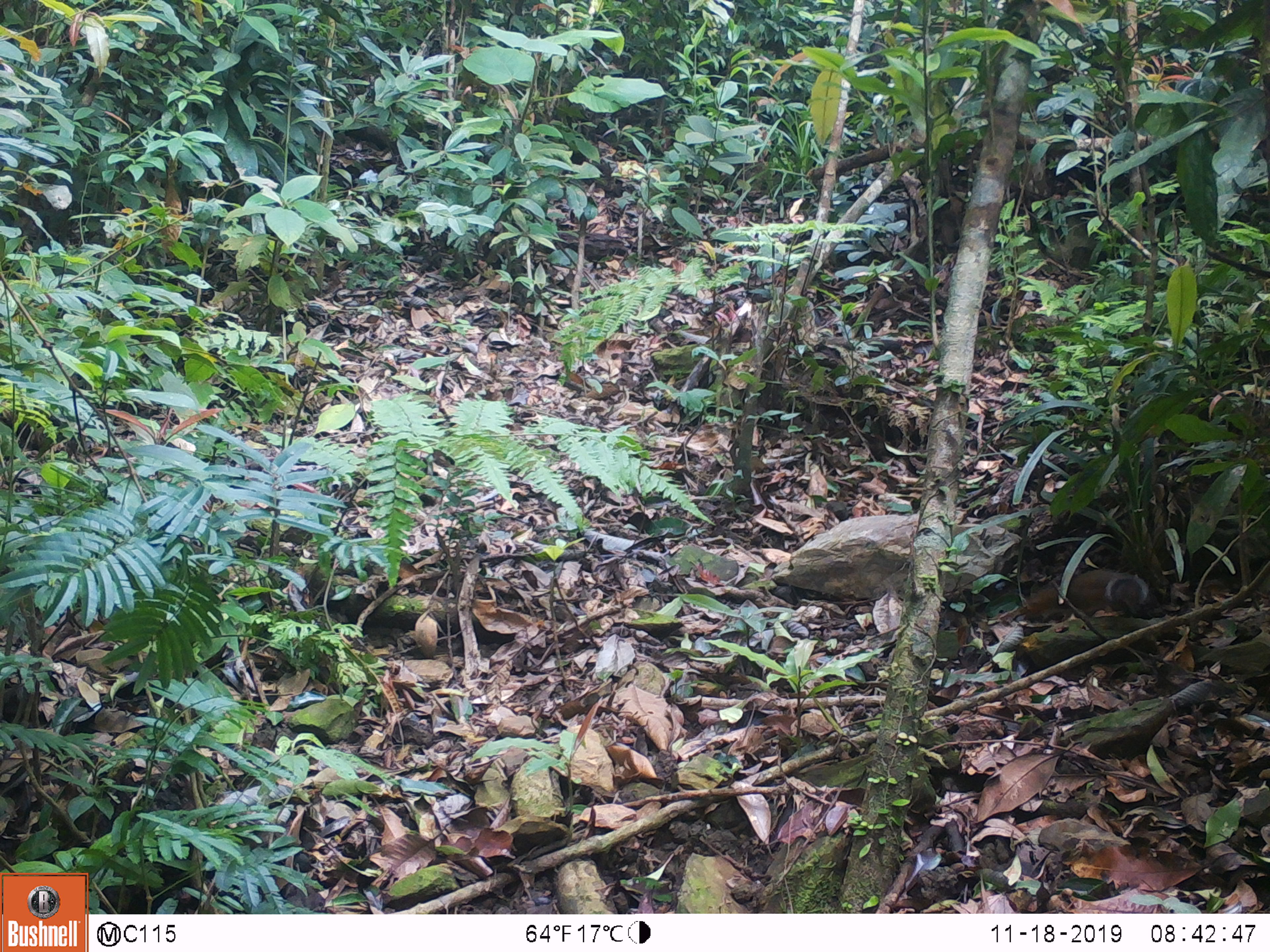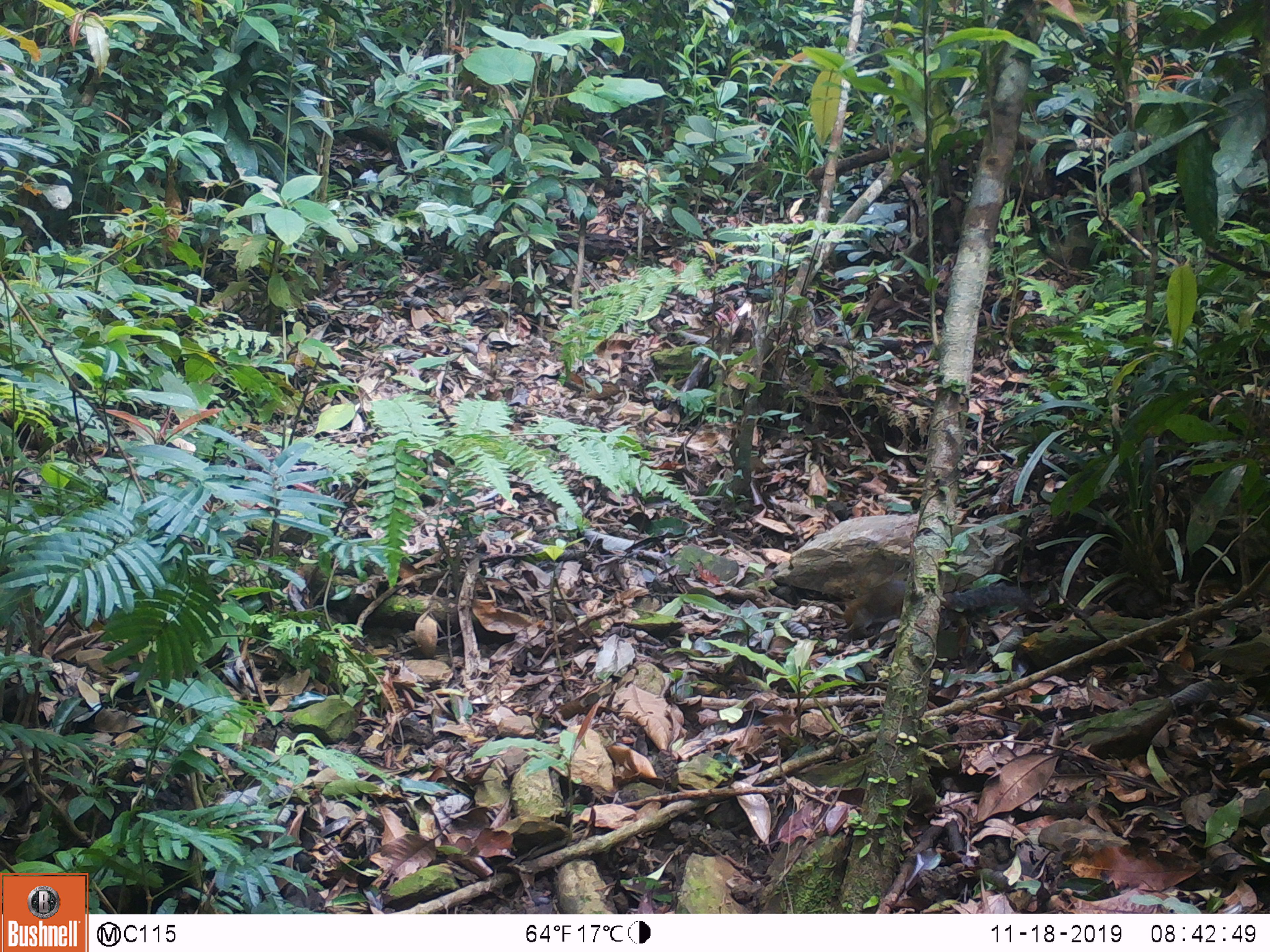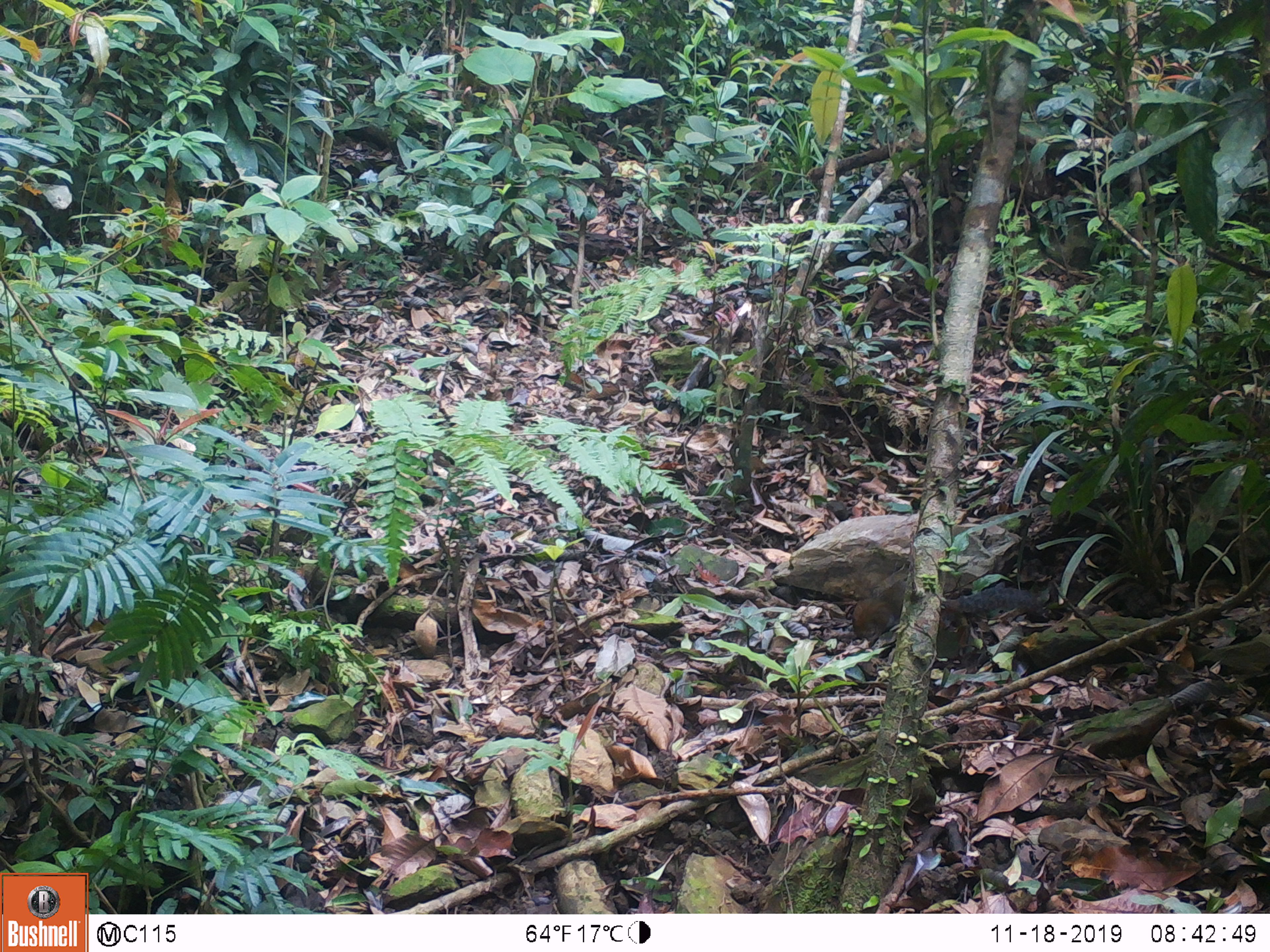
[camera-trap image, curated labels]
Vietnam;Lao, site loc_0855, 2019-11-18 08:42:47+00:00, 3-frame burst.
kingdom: Animalia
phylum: Chordata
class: Mammalia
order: Rodentia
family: Sciuridae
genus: Dremomys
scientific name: Dremomys rufigenis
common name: red-cheeked squirrel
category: red cheeked squirrel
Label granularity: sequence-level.